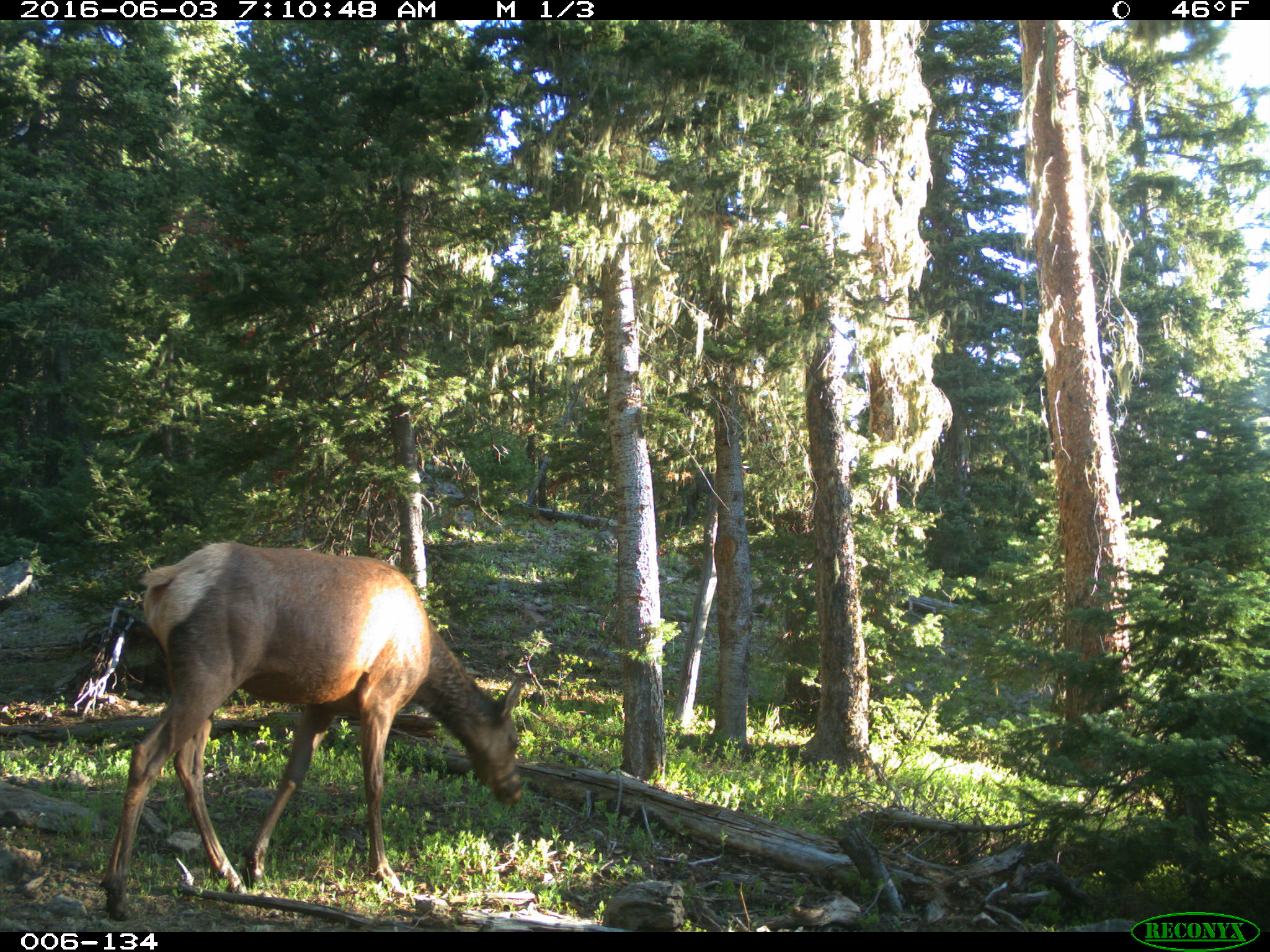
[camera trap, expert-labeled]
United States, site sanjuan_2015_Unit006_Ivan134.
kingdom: Animalia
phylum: Chordata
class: Mammalia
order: Artiodactyla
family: Cervidae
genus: Cervus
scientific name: Cervus elaphus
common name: red deer